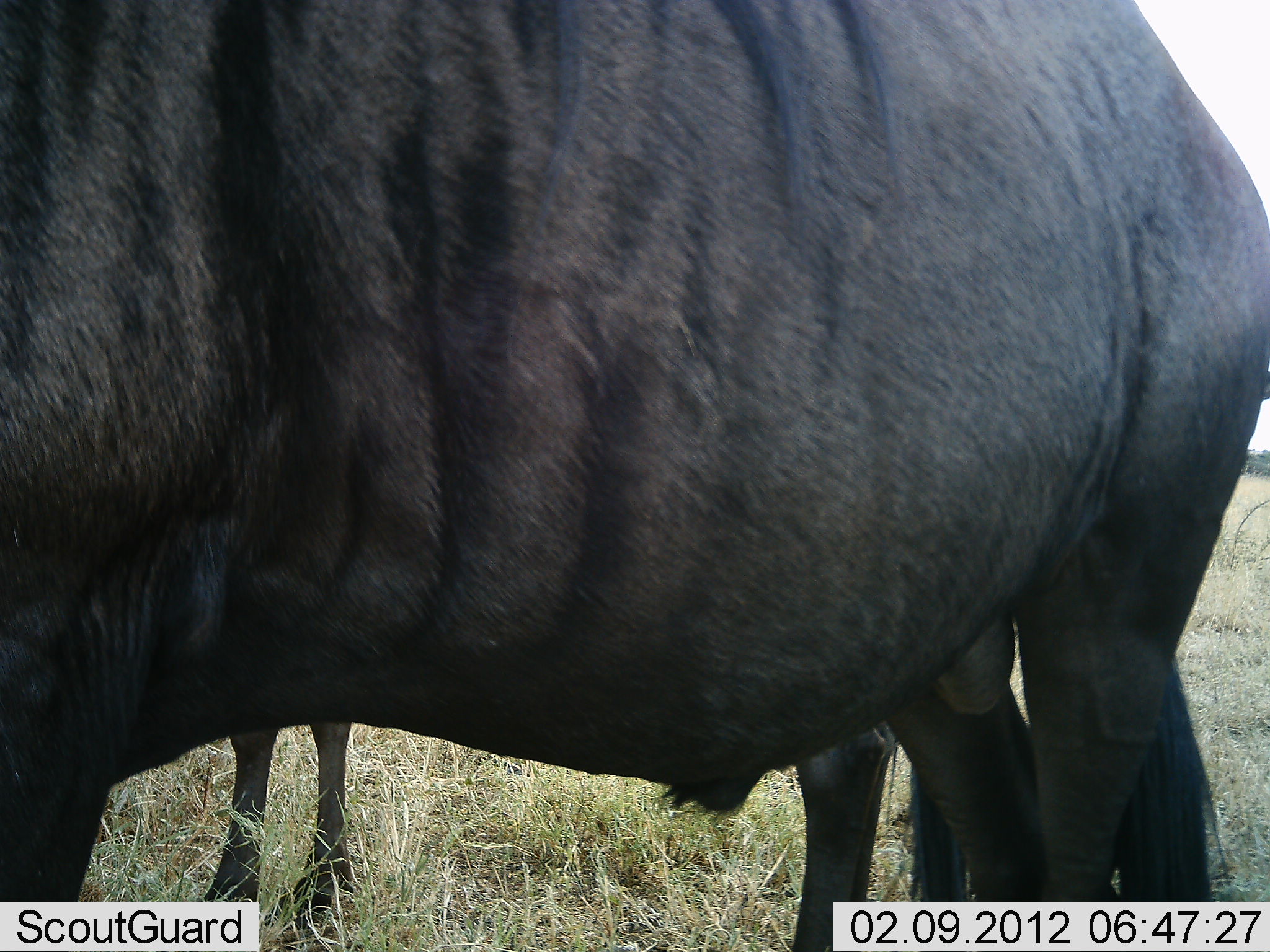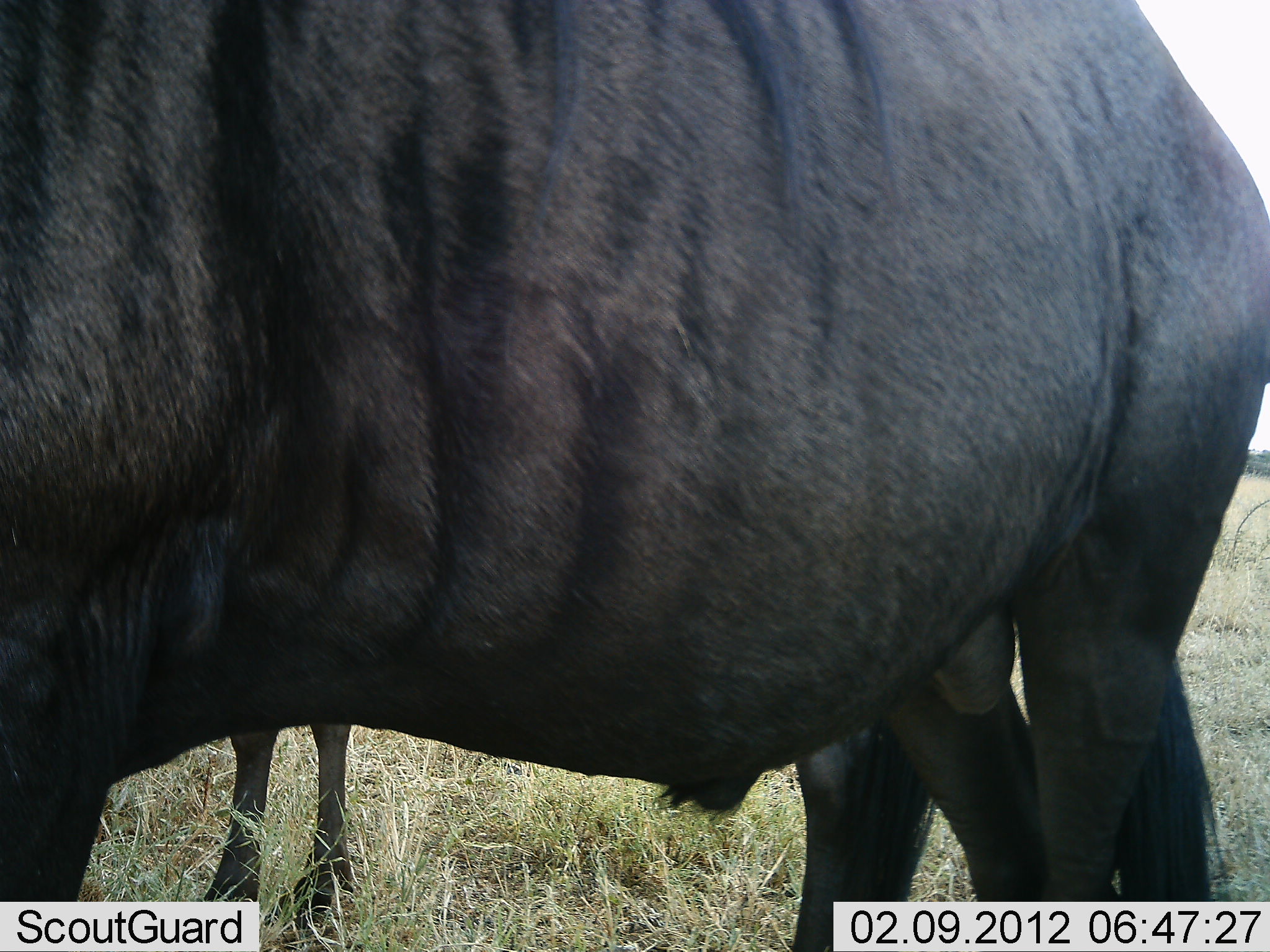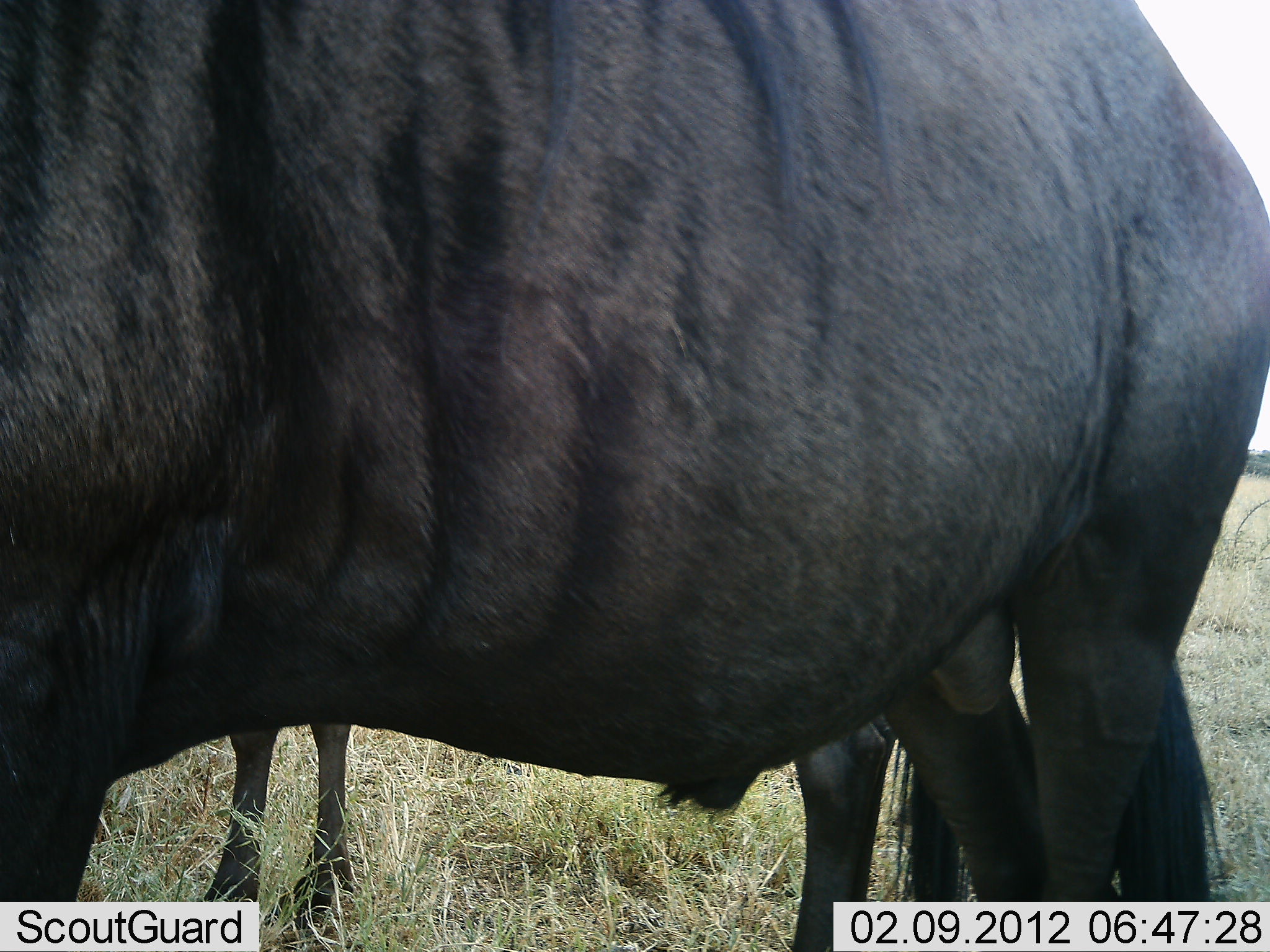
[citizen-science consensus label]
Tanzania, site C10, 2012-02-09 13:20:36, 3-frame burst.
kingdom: Animalia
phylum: Chordata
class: Mammalia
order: Artiodactyla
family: Bovidae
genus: Connochaetes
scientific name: Connochaetes taurinus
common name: blue wildebeest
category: wildebeest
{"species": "wildebeest (blue wildebeest) (Connochaetes taurinus)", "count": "2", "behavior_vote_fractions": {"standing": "100%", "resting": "0%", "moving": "0%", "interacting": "0%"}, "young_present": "7%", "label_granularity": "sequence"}